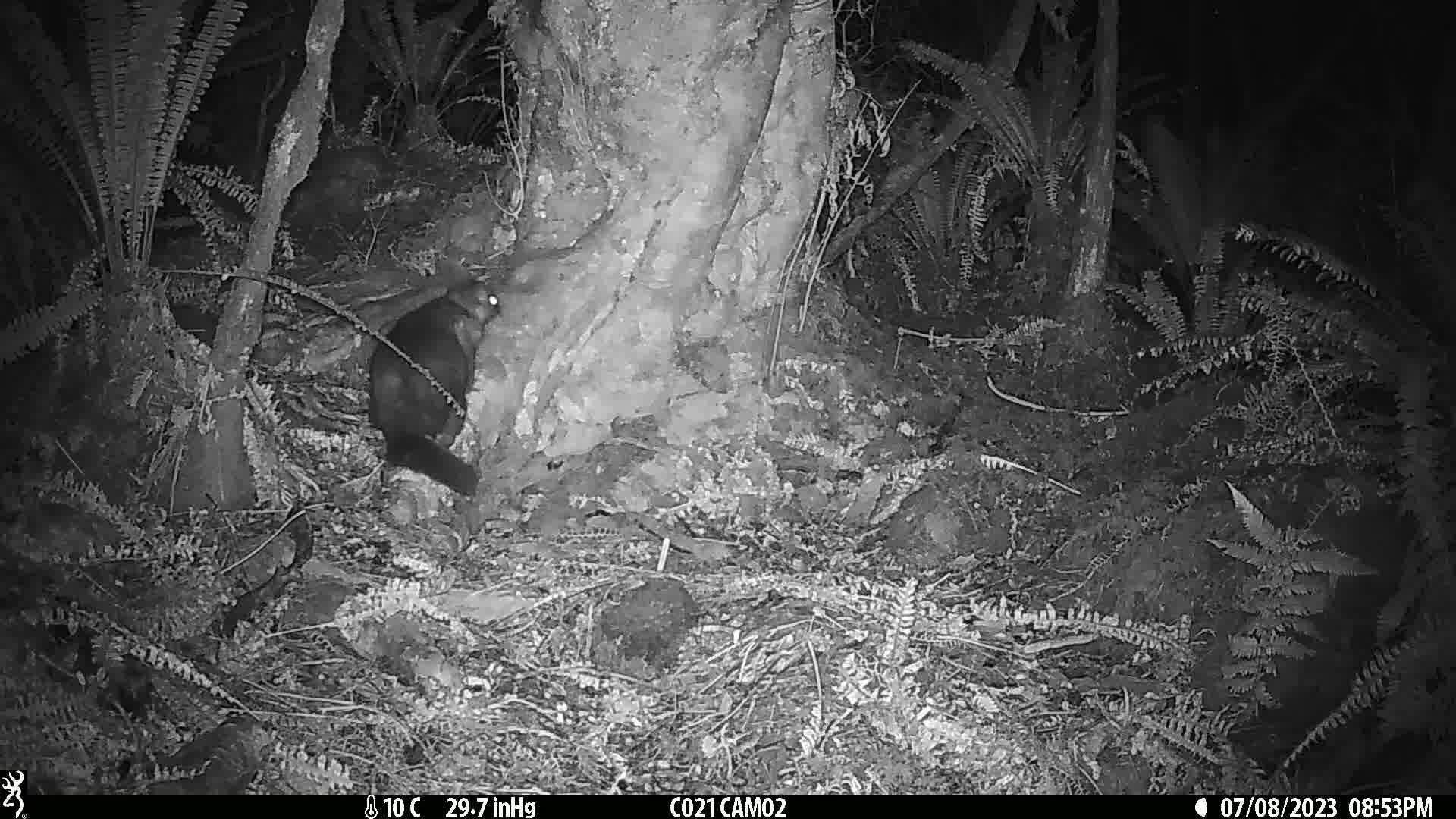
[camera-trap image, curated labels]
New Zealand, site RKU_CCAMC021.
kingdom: Animalia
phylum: Chordata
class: Mammalia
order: Diprotodontia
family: Phalangeridae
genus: Trichosurus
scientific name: Trichosurus vulpecula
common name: common brushtail possum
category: possum